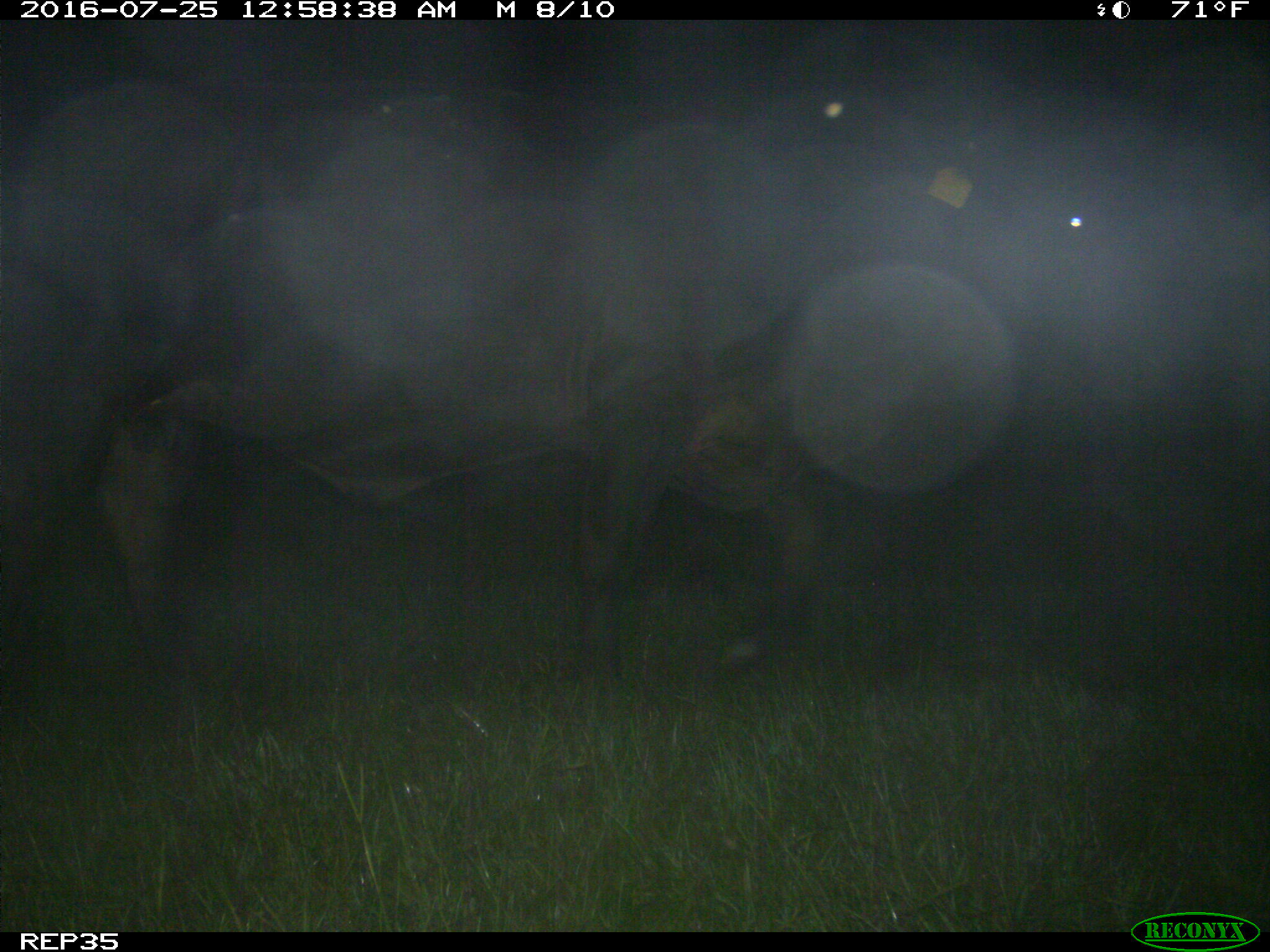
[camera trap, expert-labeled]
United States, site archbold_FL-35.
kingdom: Animalia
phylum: Chordata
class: Mammalia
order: Artiodactyla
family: Bovidae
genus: Bos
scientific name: Bos taurus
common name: domestic cow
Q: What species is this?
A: Bos taurus (domestic cow).